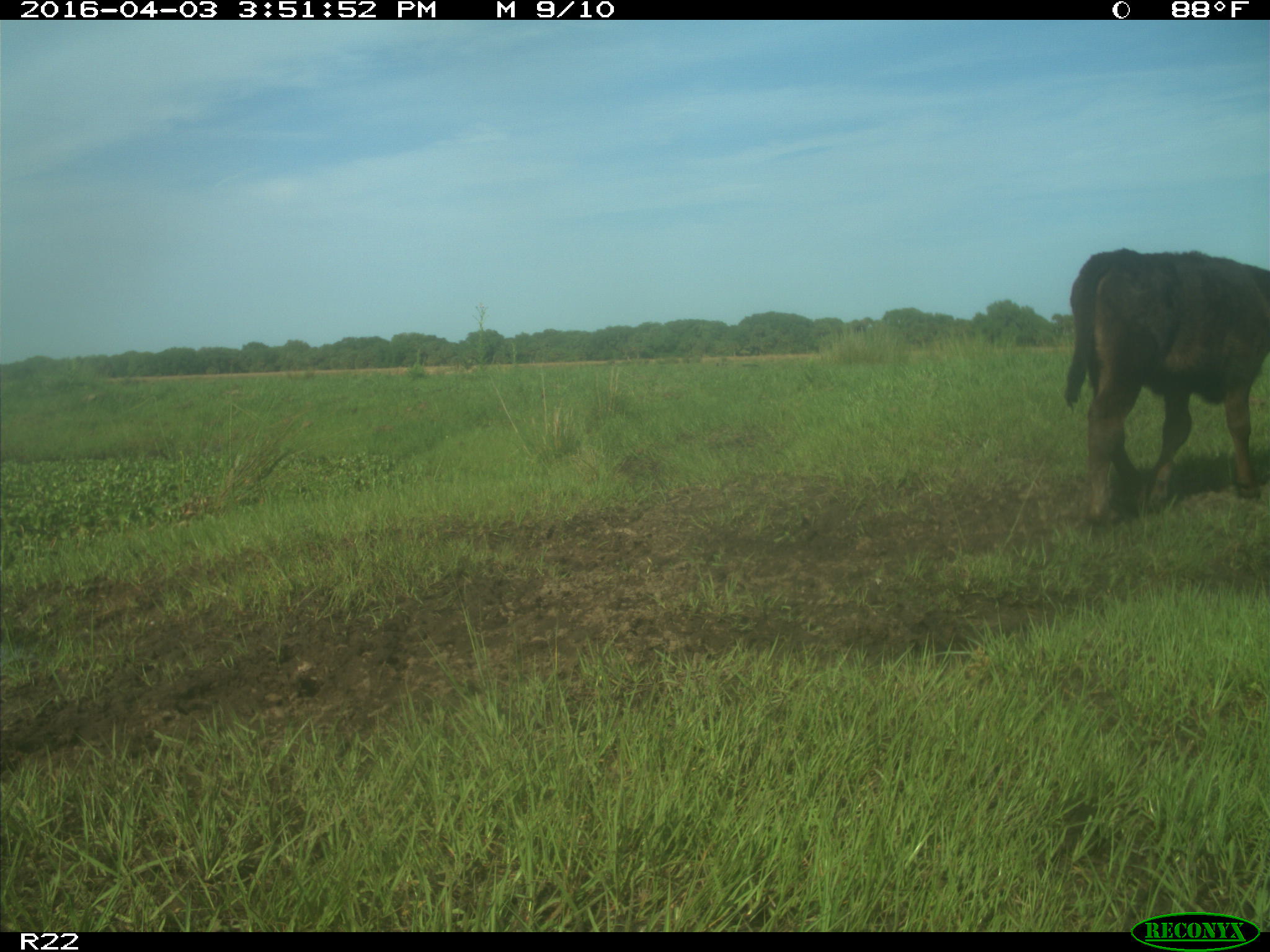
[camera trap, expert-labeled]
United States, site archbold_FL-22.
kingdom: Animalia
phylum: Chordata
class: Mammalia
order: Artiodactyla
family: Bovidae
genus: Bos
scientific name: Bos taurus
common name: domestic cow